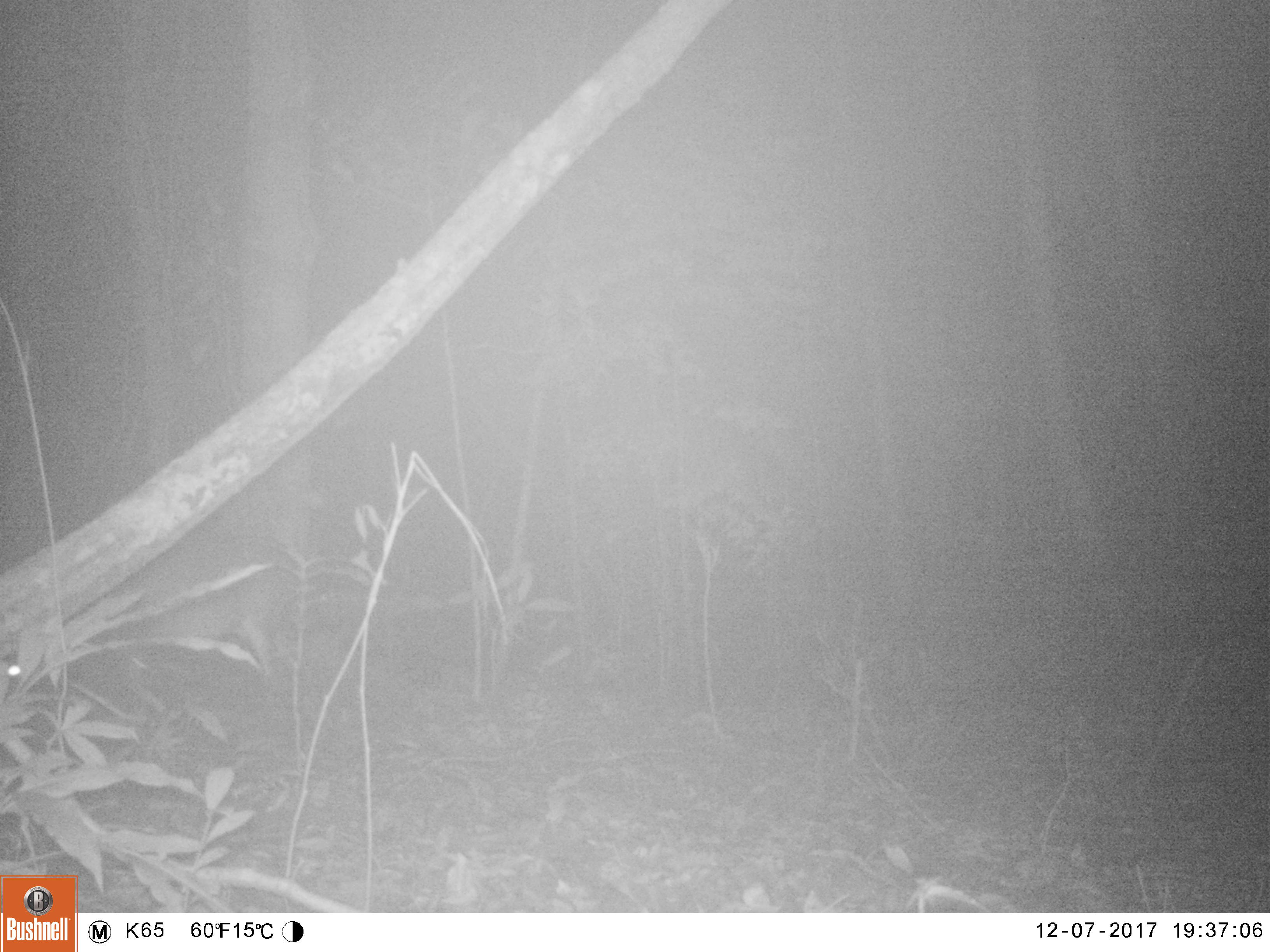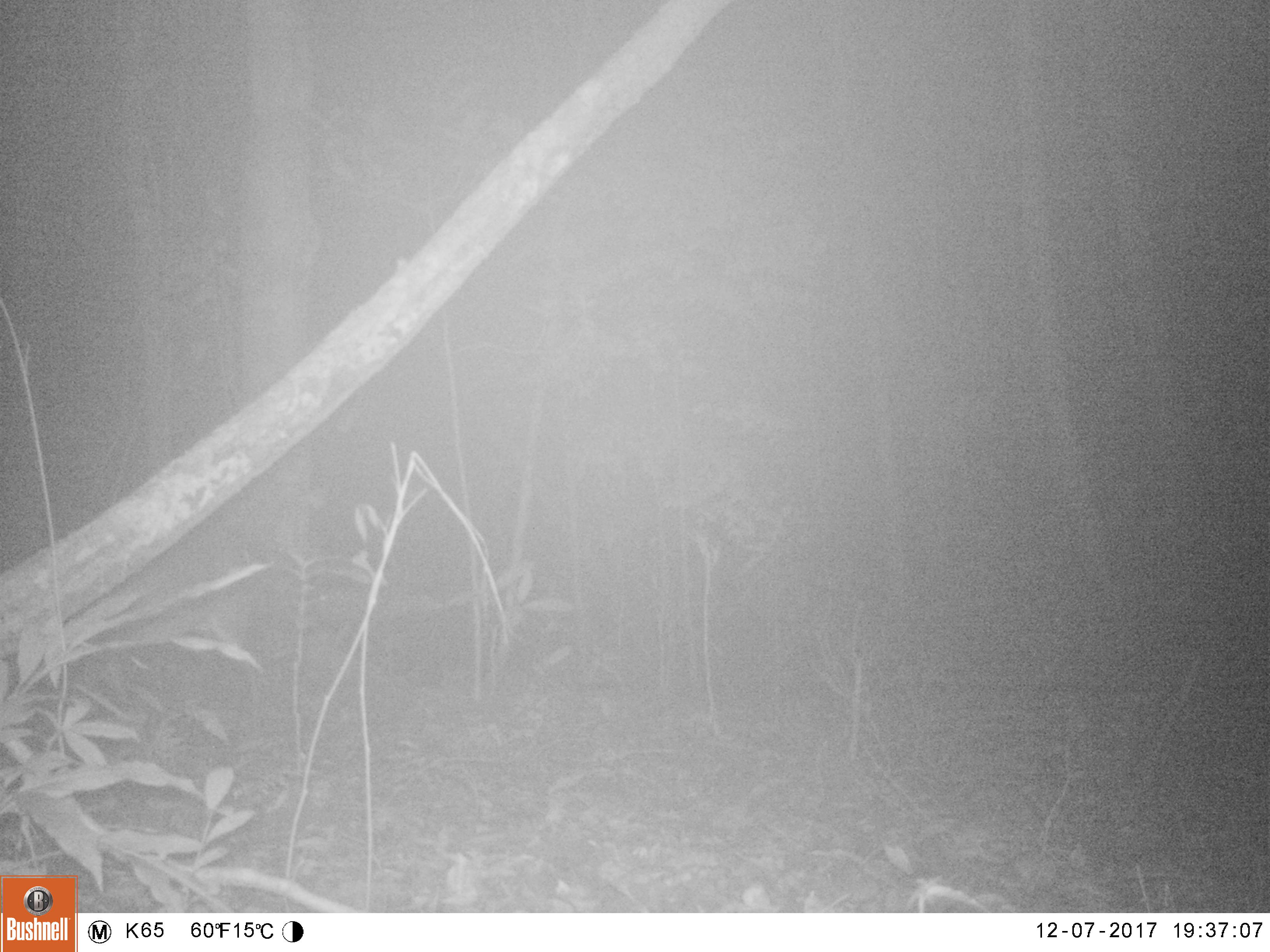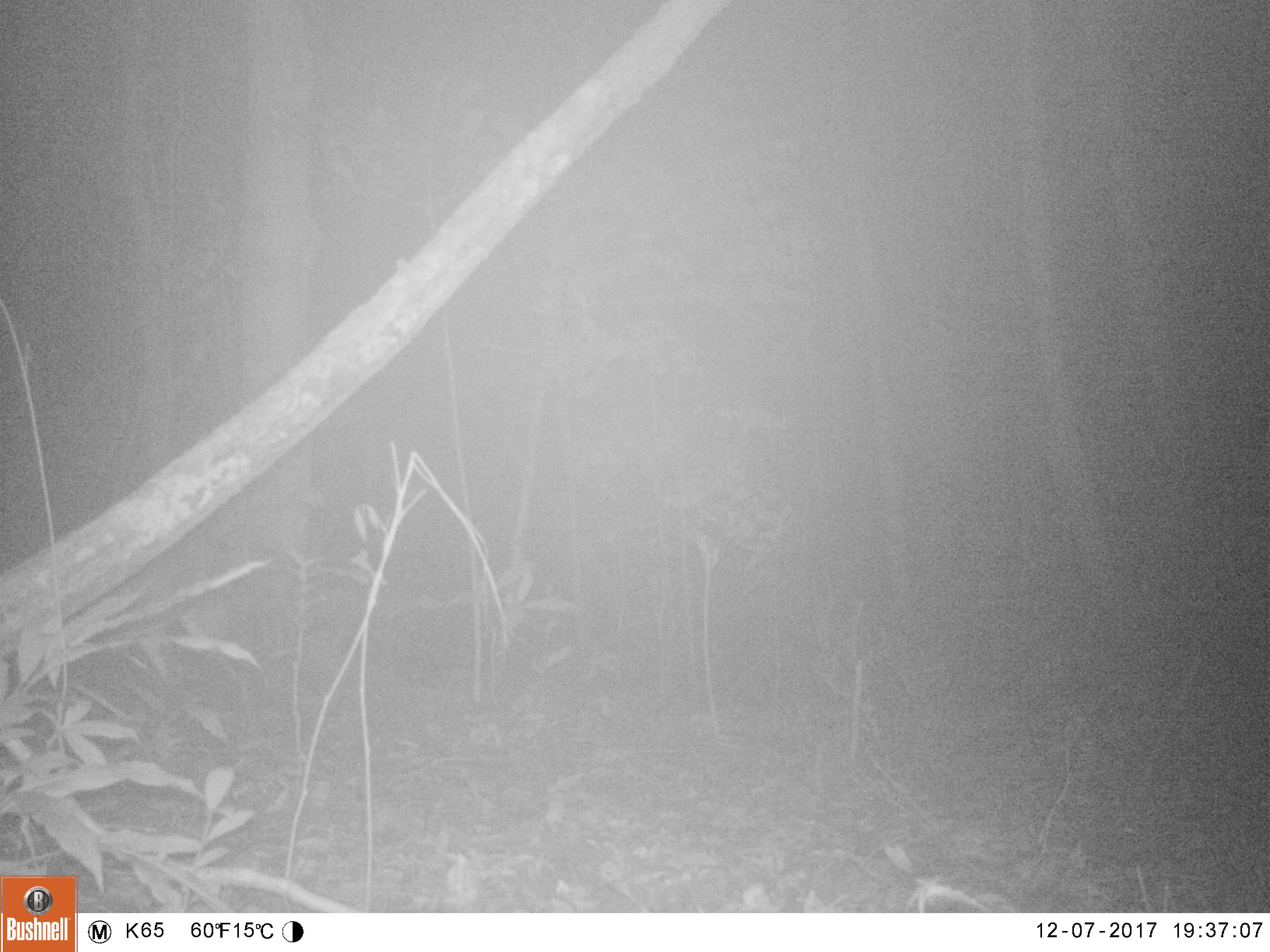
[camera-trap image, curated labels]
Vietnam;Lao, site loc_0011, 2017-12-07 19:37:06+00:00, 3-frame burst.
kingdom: Animalia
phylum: Chordata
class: Mammalia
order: Artiodactyla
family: Cervidae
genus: Muntiacus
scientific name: Muntiacus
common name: muntjacs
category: unidentified muntjac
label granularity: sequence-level